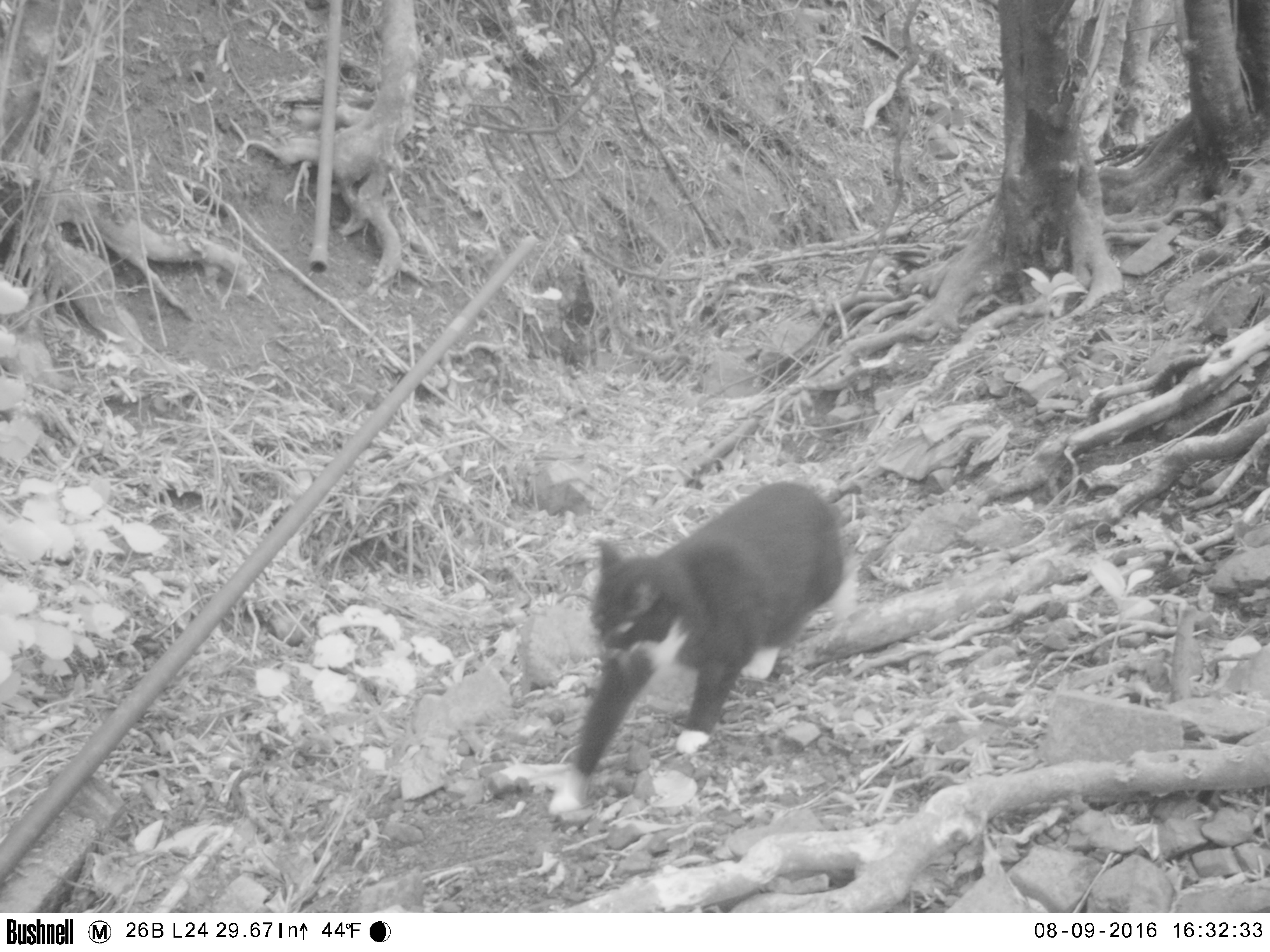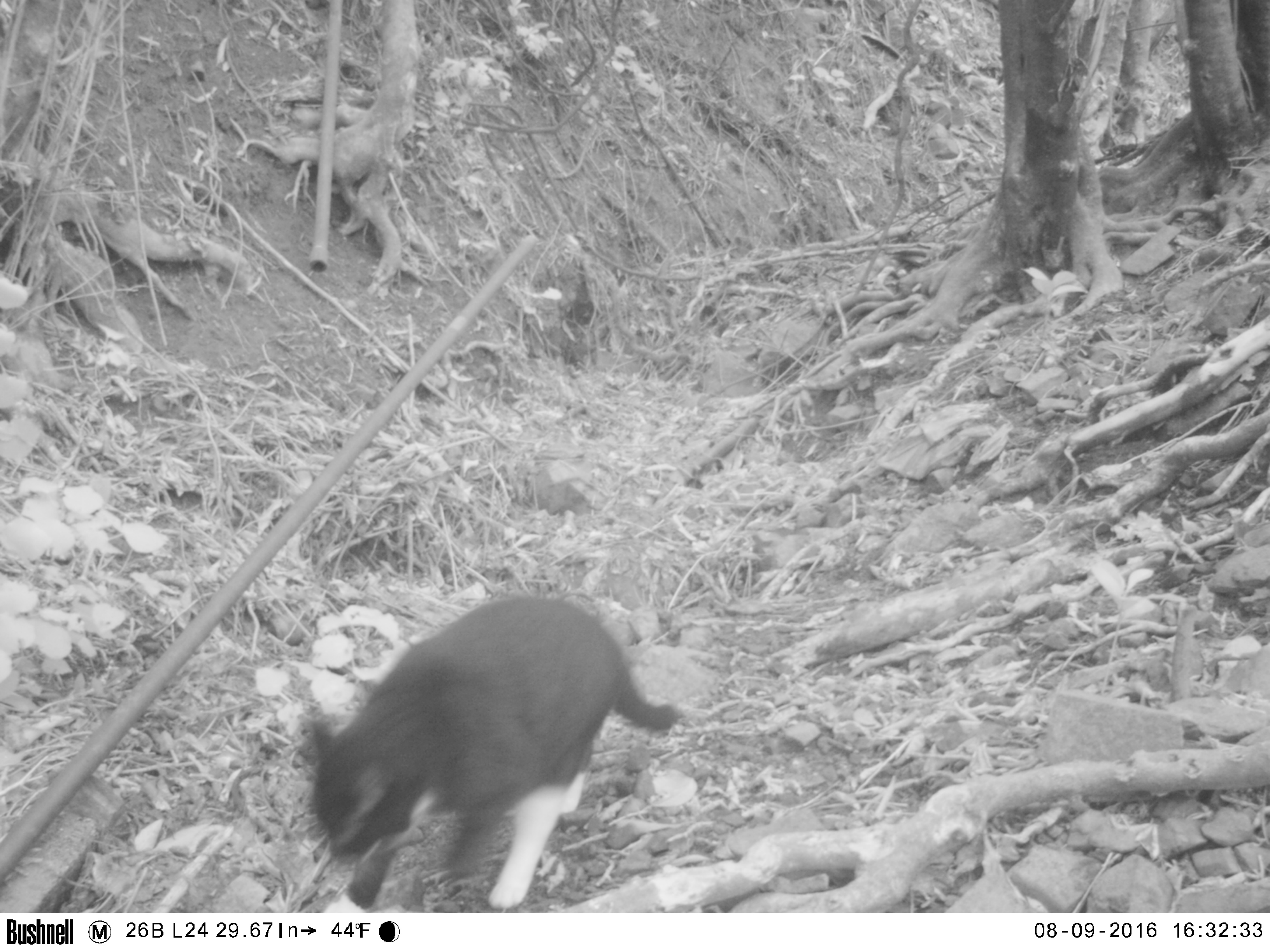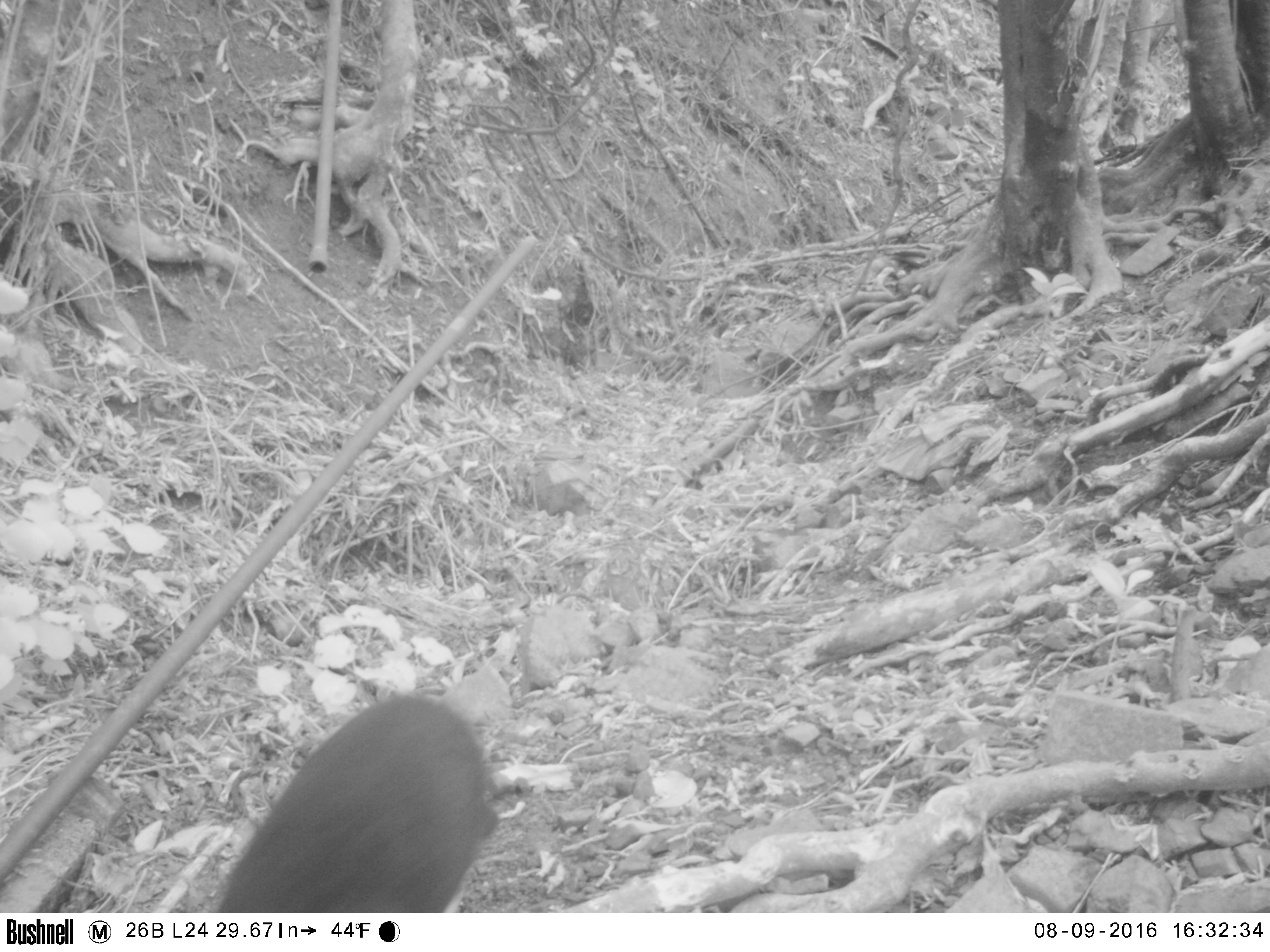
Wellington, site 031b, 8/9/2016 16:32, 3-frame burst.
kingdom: Animalia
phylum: Chordata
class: Mammalia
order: Carnivora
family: Felidae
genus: Felis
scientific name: Felis catus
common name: cat